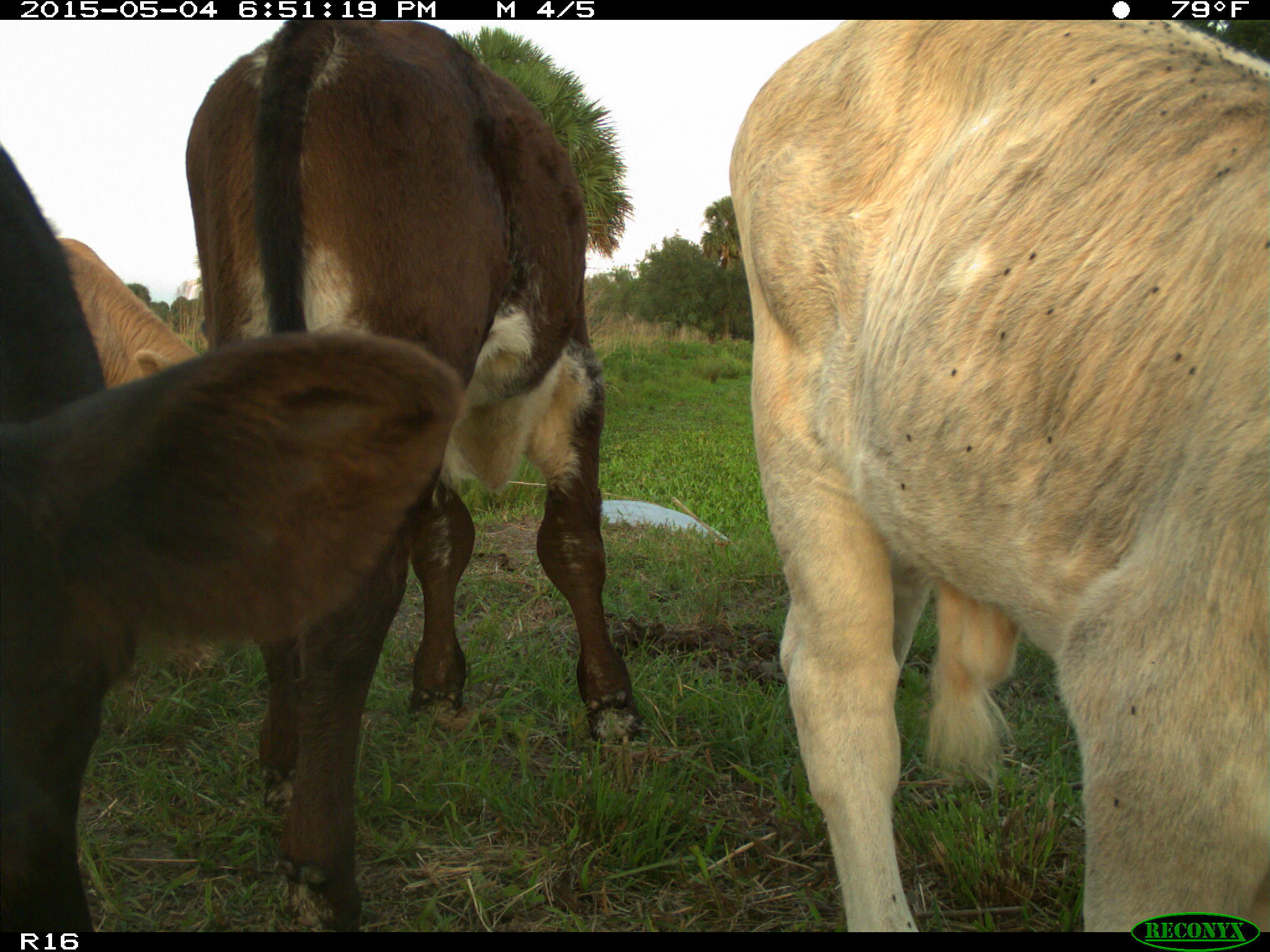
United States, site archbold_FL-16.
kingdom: Animalia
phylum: Chordata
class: Mammalia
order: Artiodactyla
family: Bovidae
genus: Bos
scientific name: Bos taurus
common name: domestic cow